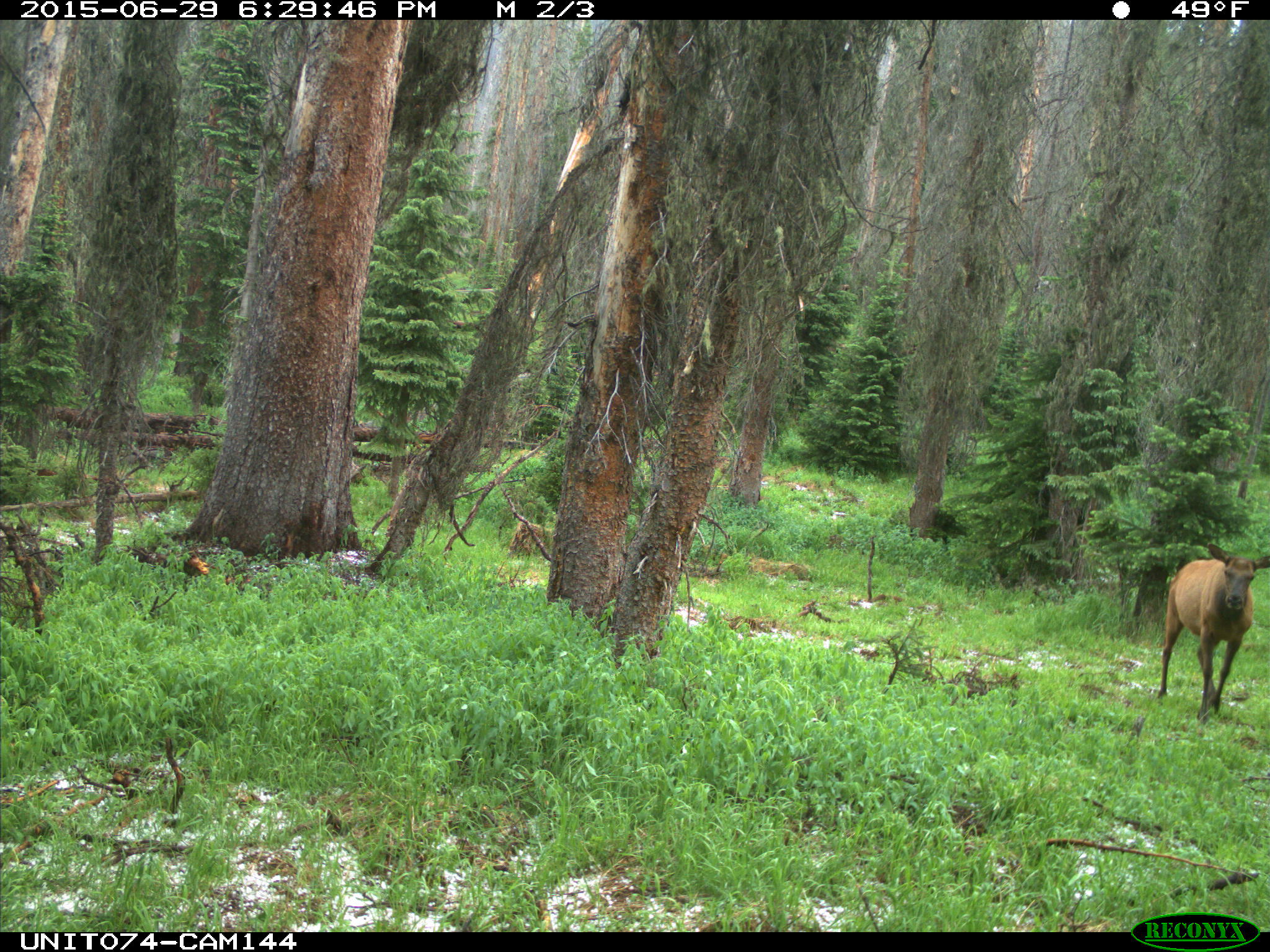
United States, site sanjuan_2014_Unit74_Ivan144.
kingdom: Animalia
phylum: Chordata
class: Mammalia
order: Artiodactyla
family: Cervidae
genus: Cervus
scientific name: Cervus elaphus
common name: red deer